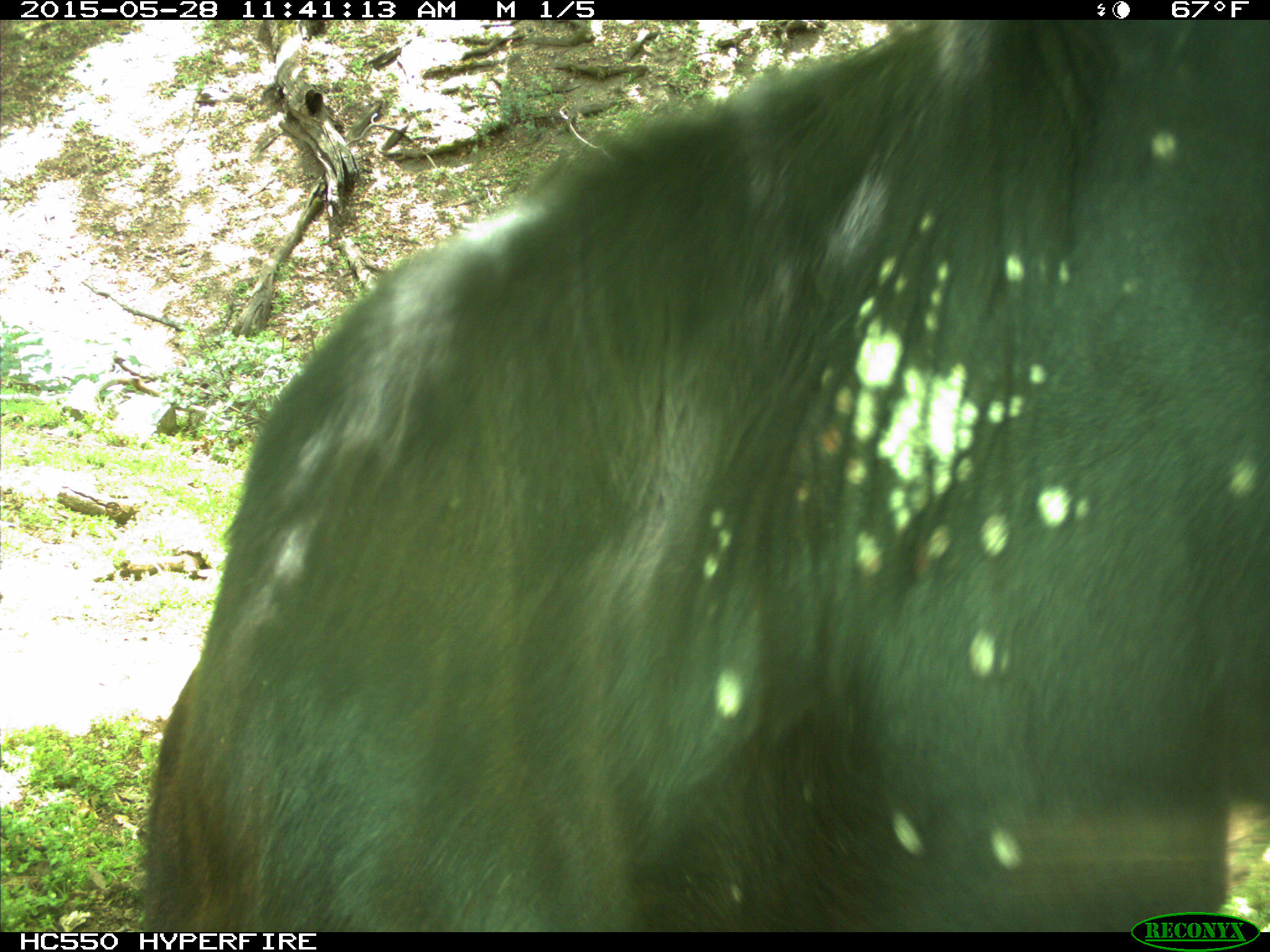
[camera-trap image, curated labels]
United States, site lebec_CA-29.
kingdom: Animalia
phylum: Chordata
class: Mammalia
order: Artiodactyla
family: Bovidae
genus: Bos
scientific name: Bos taurus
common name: domestic cow